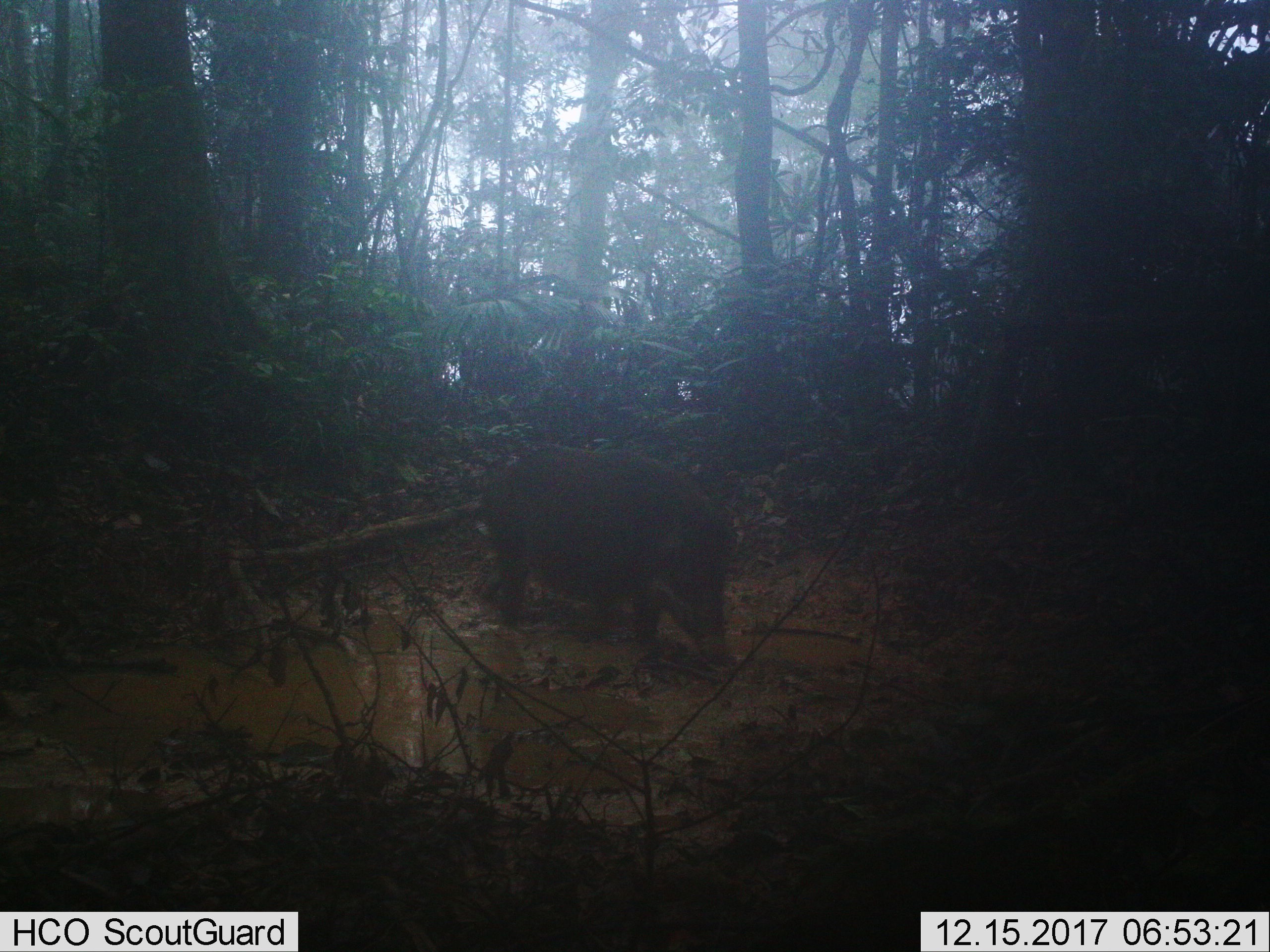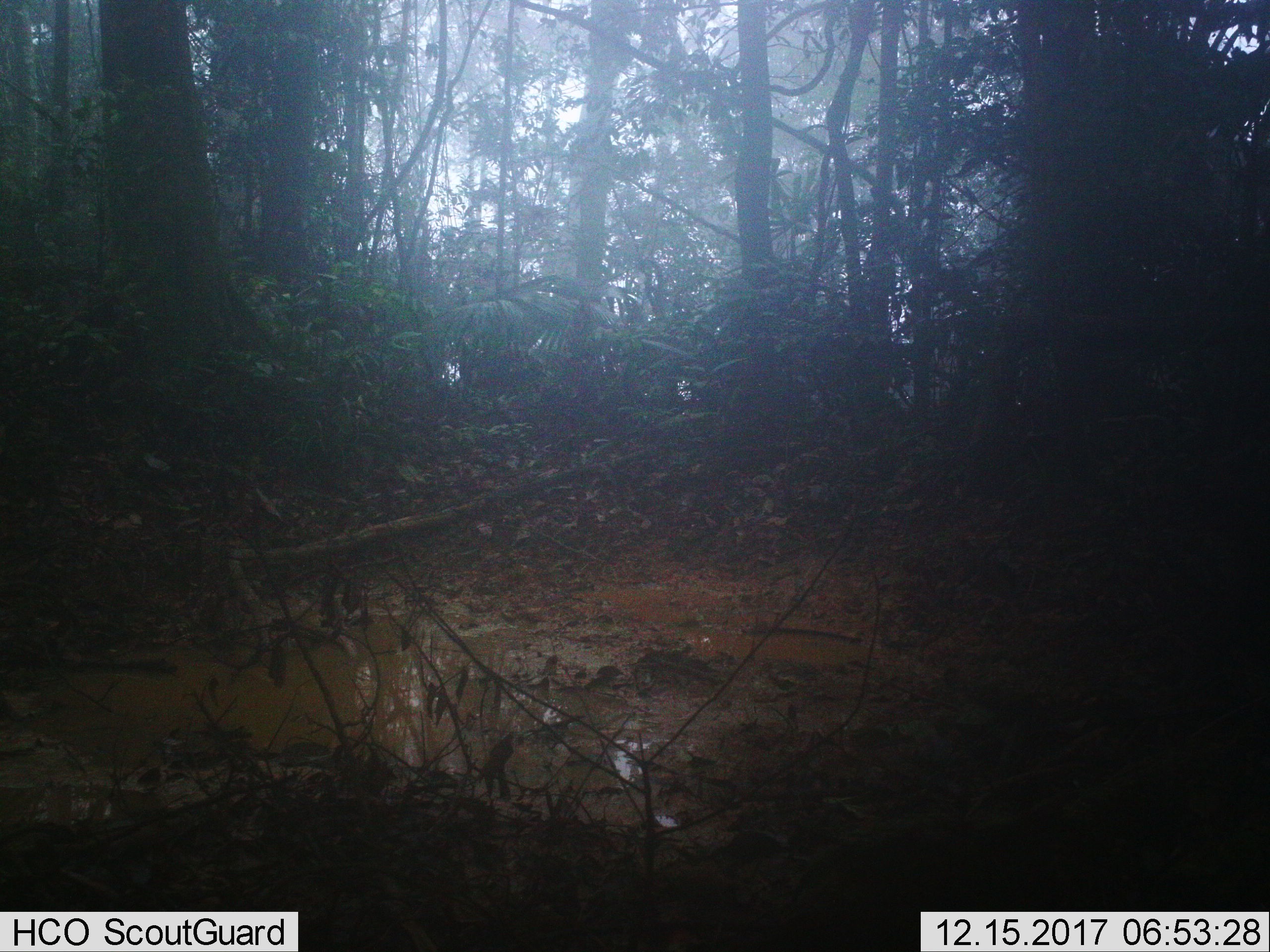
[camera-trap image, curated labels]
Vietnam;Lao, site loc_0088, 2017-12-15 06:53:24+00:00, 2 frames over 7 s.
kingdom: Animalia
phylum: Chordata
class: Mammalia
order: Artiodactyla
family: Suidae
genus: Sus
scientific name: Sus scrofa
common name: eurasian wild pig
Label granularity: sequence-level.